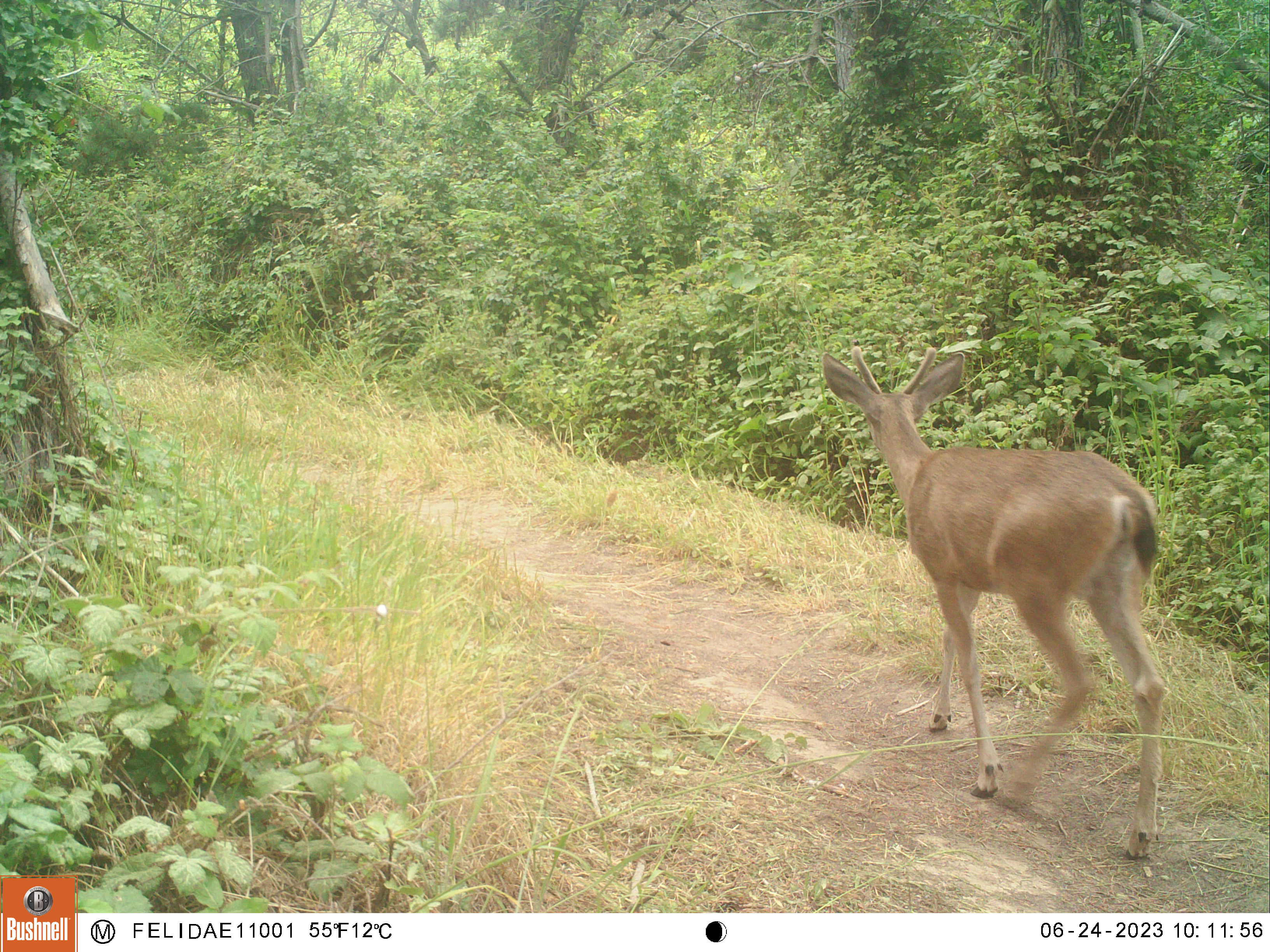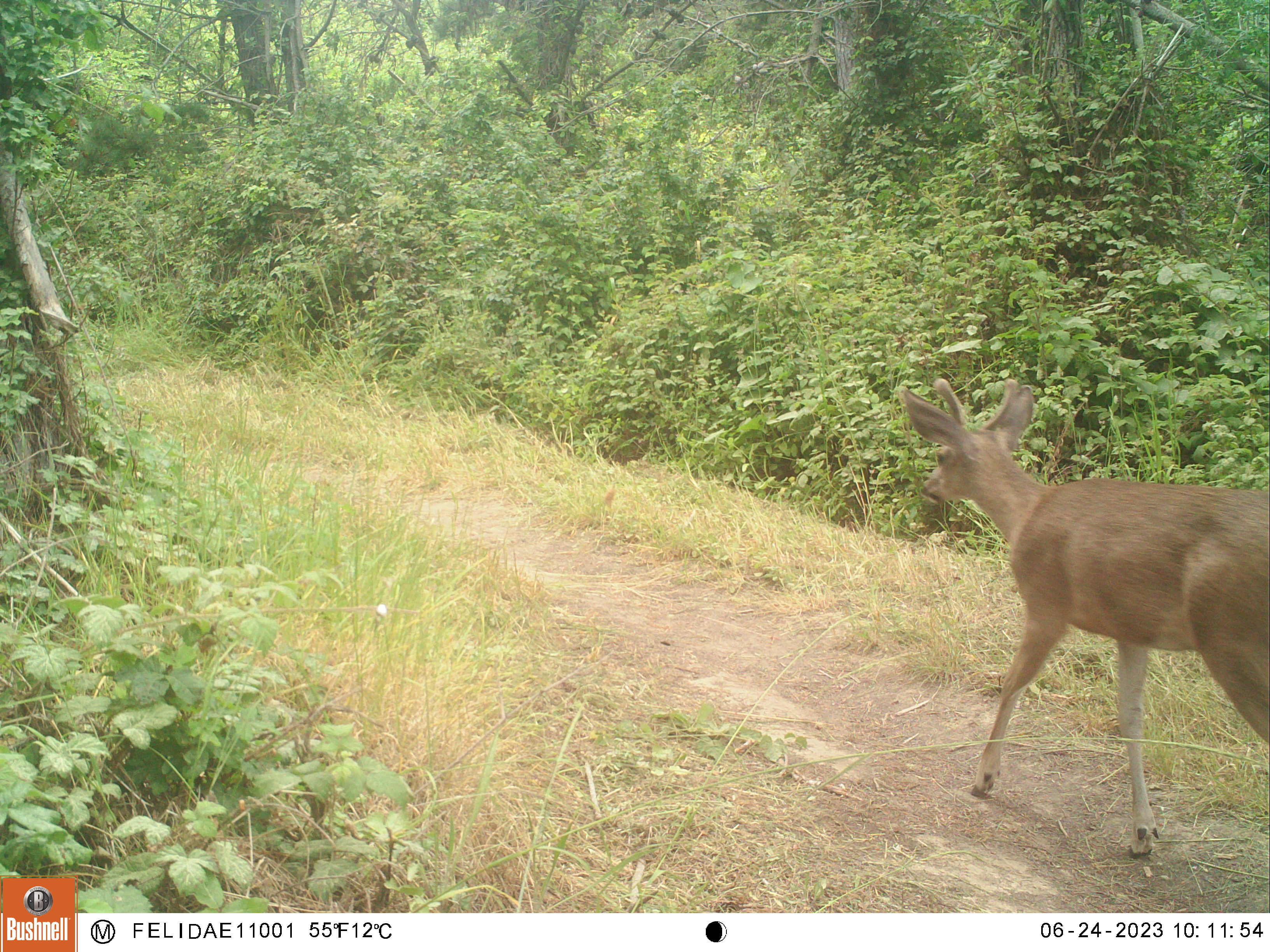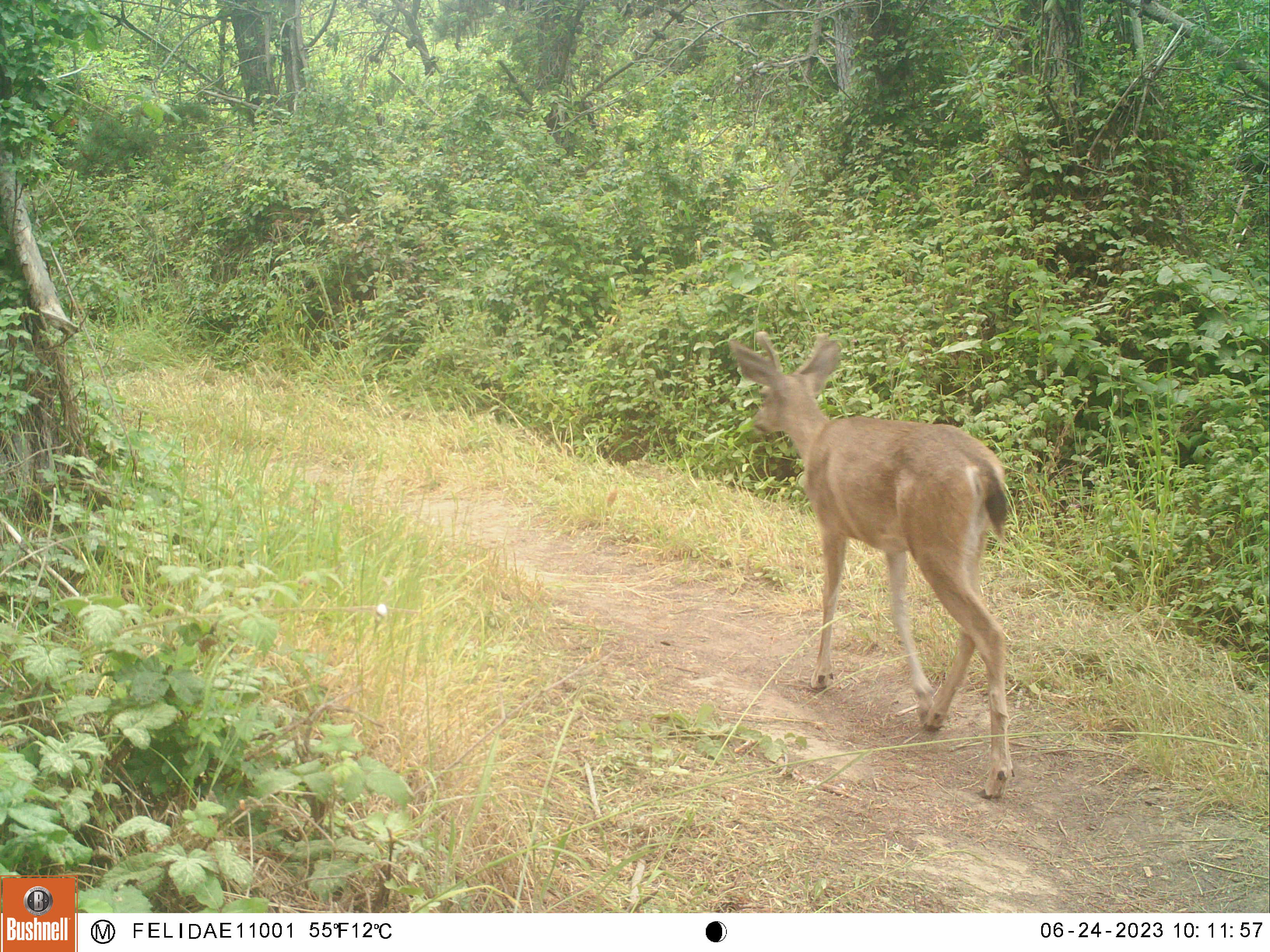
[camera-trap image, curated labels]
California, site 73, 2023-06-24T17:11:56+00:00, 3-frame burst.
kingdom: Animalia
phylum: Chordata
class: Mammalia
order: Artiodactyla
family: Cervidae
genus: Odocoileus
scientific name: Odocoileus hemionus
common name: mule deer